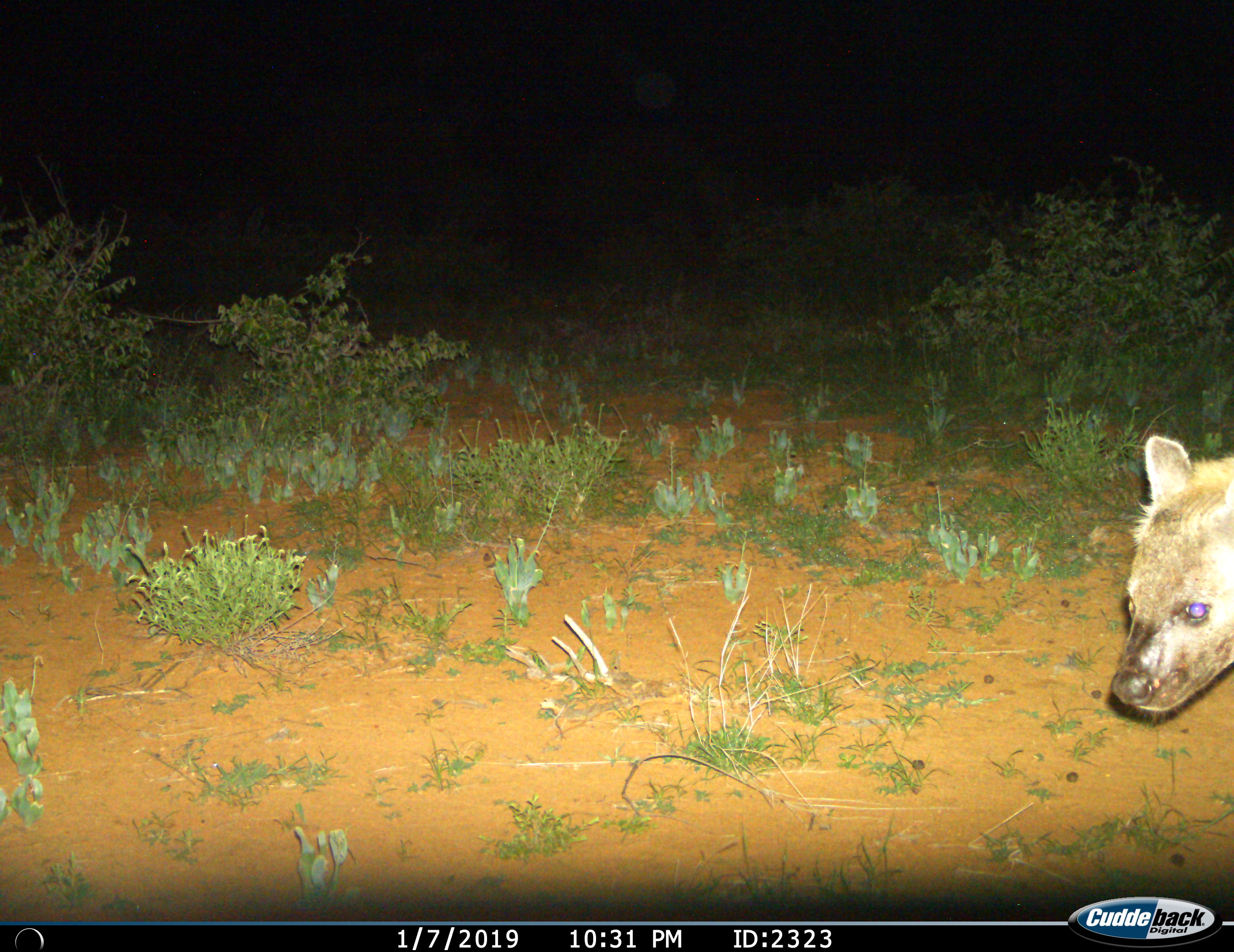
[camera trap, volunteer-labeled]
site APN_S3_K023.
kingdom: Animalia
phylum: Chordata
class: Mammalia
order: Carnivora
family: Hyaenidae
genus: Crocuta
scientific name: Crocuta crocuta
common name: spotted hyena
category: hyenaspotted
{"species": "hyenaspotted (spotted hyena) (Crocuta crocuta)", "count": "1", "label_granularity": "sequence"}